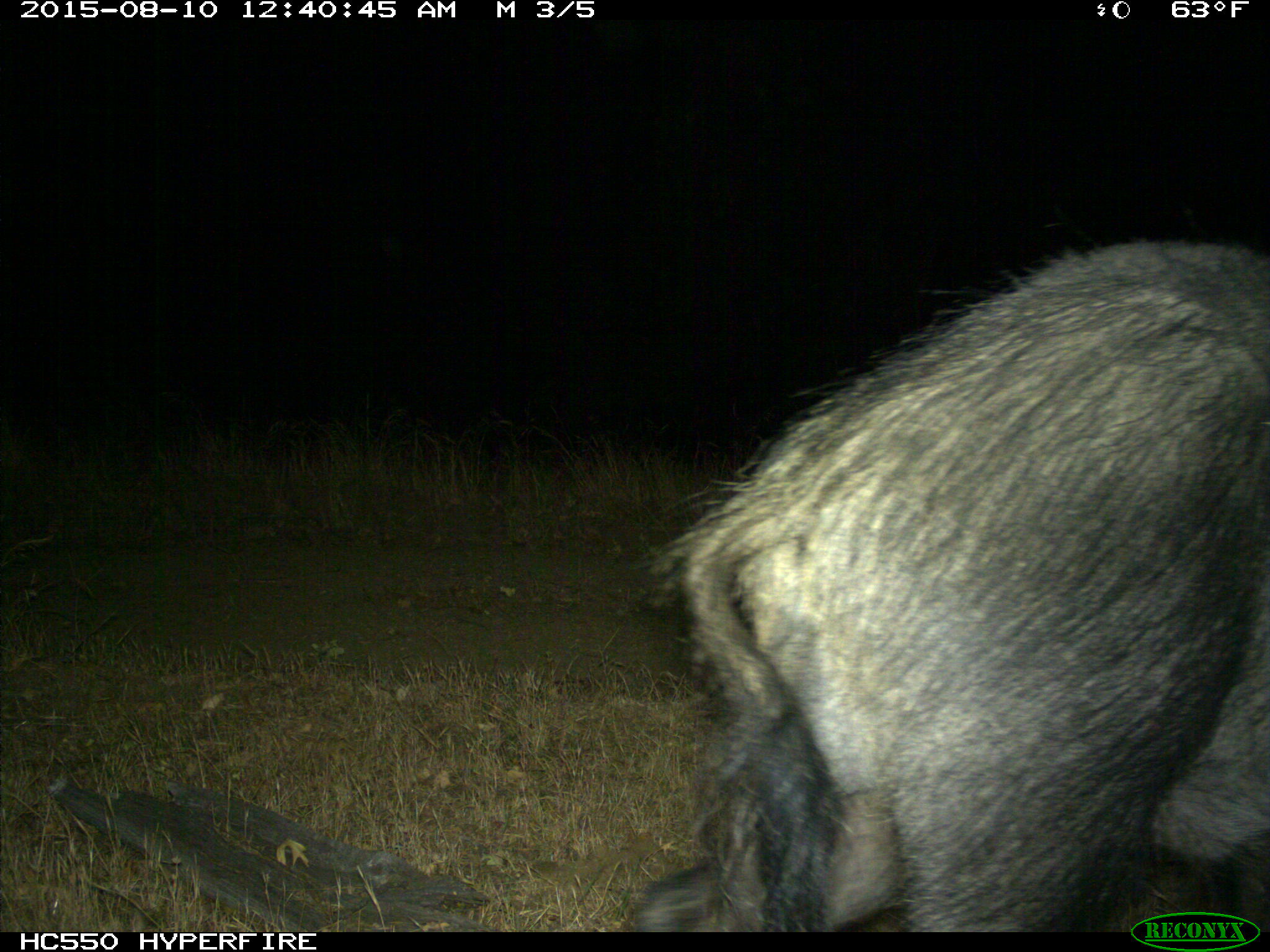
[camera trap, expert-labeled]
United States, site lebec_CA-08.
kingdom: Animalia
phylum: Chordata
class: Mammalia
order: Artiodactyla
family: Suidae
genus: Sus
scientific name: Sus scrofa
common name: wild boar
Sus scrofa (wild boar).